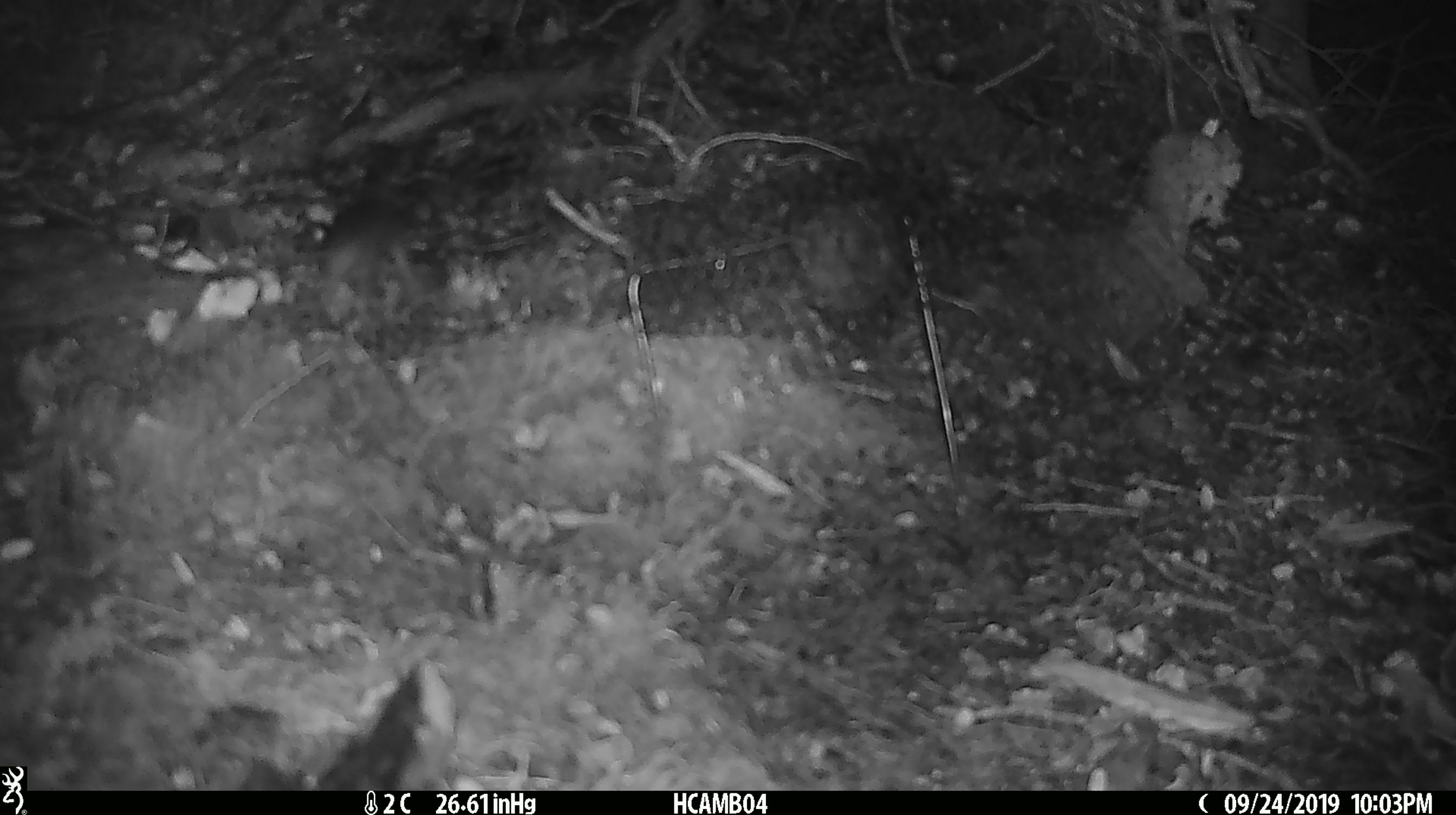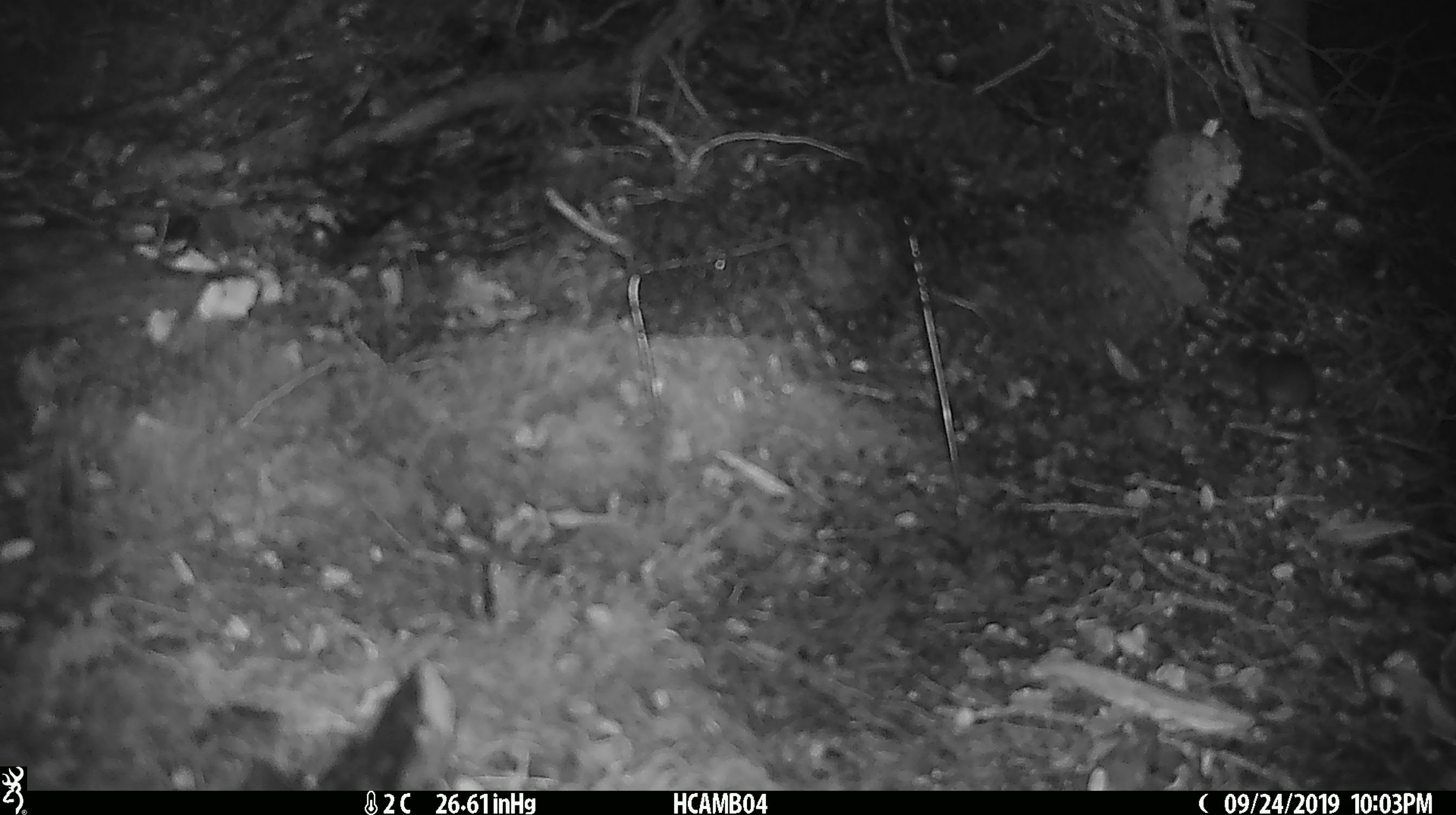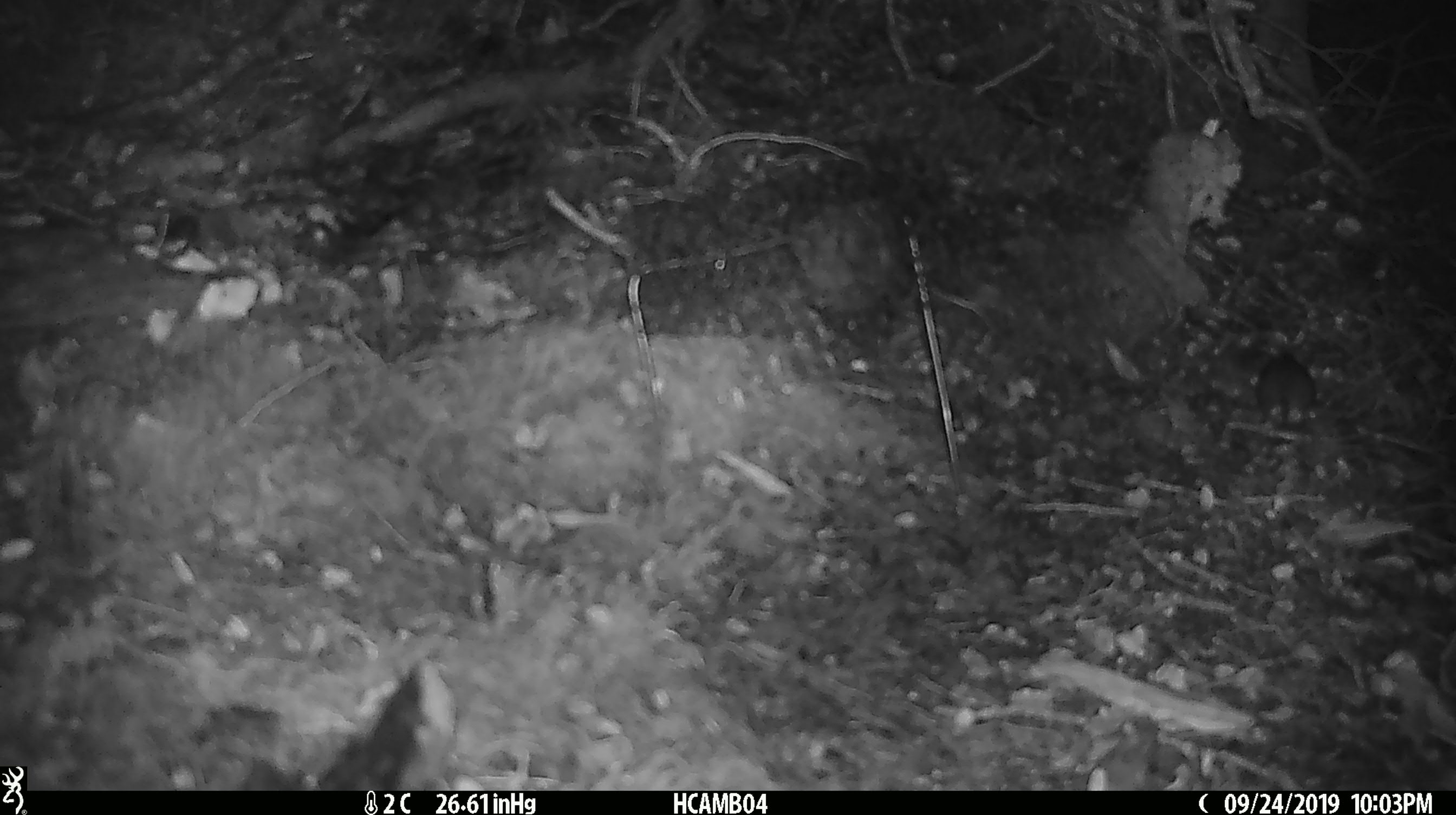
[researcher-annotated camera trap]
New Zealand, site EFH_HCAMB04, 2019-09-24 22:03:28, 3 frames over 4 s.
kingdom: Animalia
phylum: Chordata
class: Mammalia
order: Rodentia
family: Muridae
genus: Mus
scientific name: Mus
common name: mouse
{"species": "mouse (Mus)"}